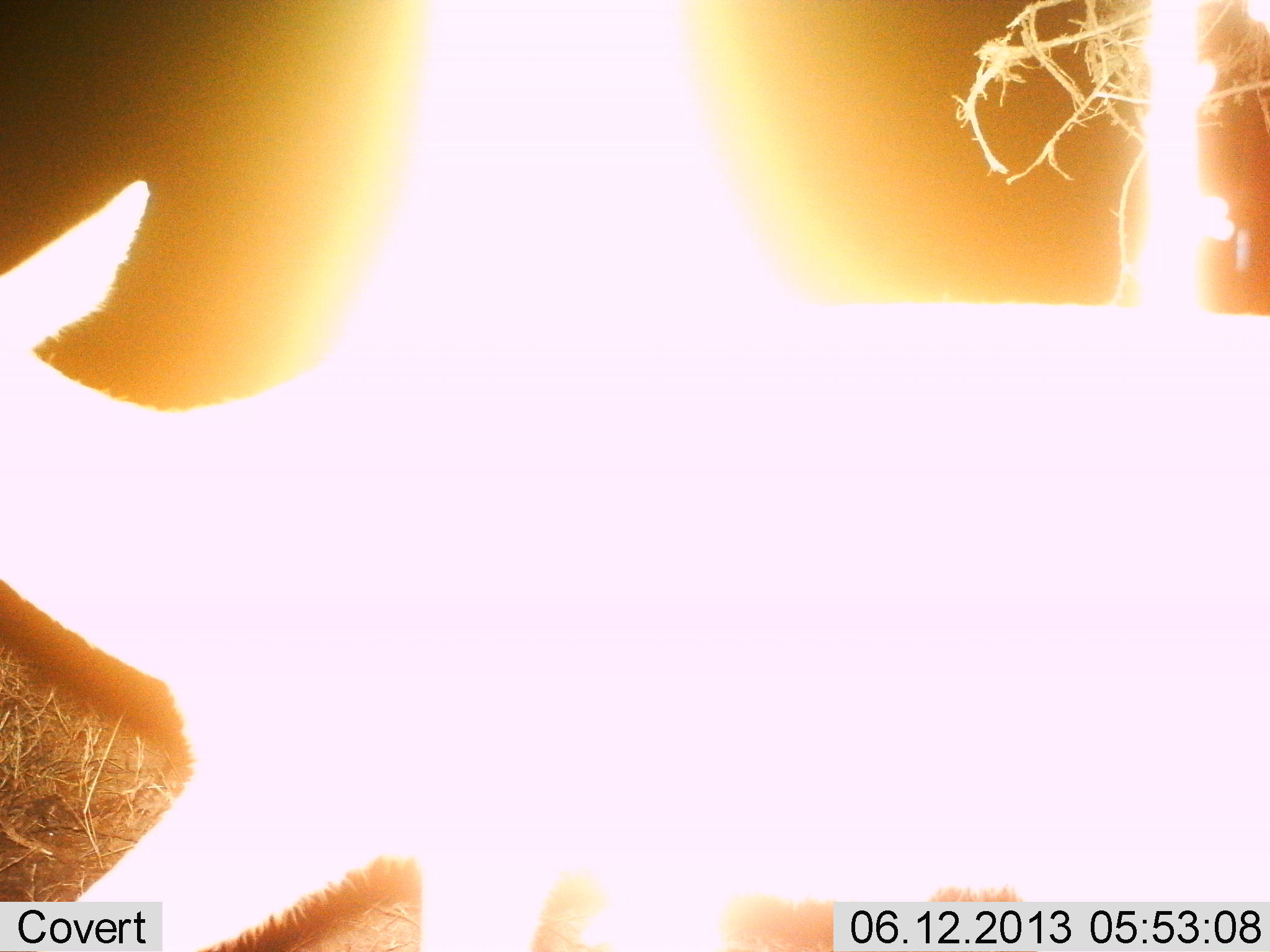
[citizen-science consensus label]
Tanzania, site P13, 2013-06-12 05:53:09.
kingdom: Animalia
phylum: Chordata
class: Mammalia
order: Artiodactyla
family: Bovidae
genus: Redunca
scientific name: Redunca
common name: reedbuck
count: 1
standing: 25%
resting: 0%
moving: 75%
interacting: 0%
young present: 0%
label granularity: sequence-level